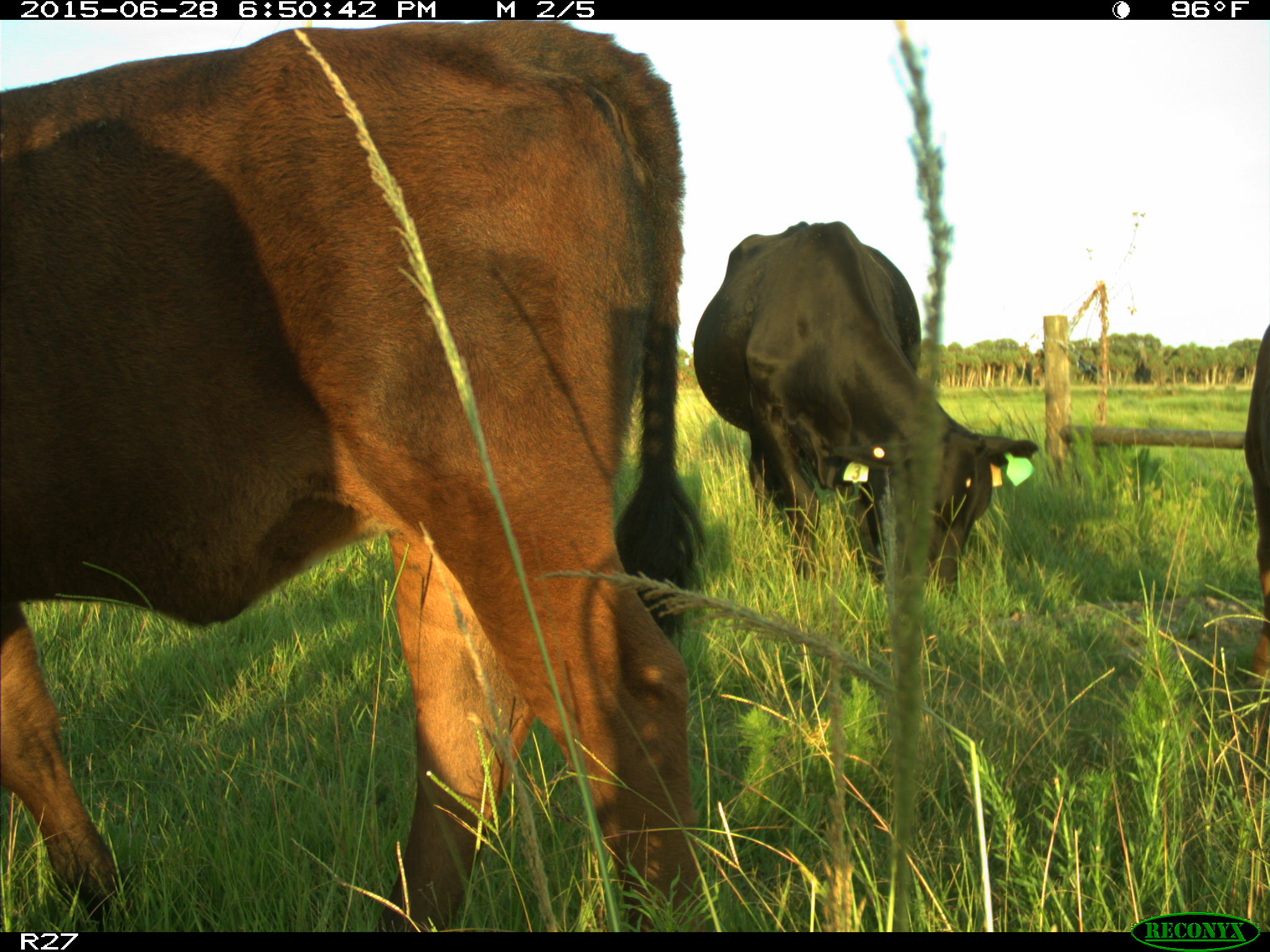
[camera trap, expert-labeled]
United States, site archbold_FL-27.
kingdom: Animalia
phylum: Chordata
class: Mammalia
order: Artiodactyla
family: Bovidae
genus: Bos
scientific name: Bos taurus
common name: domestic cow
Bos taurus (domestic cow).